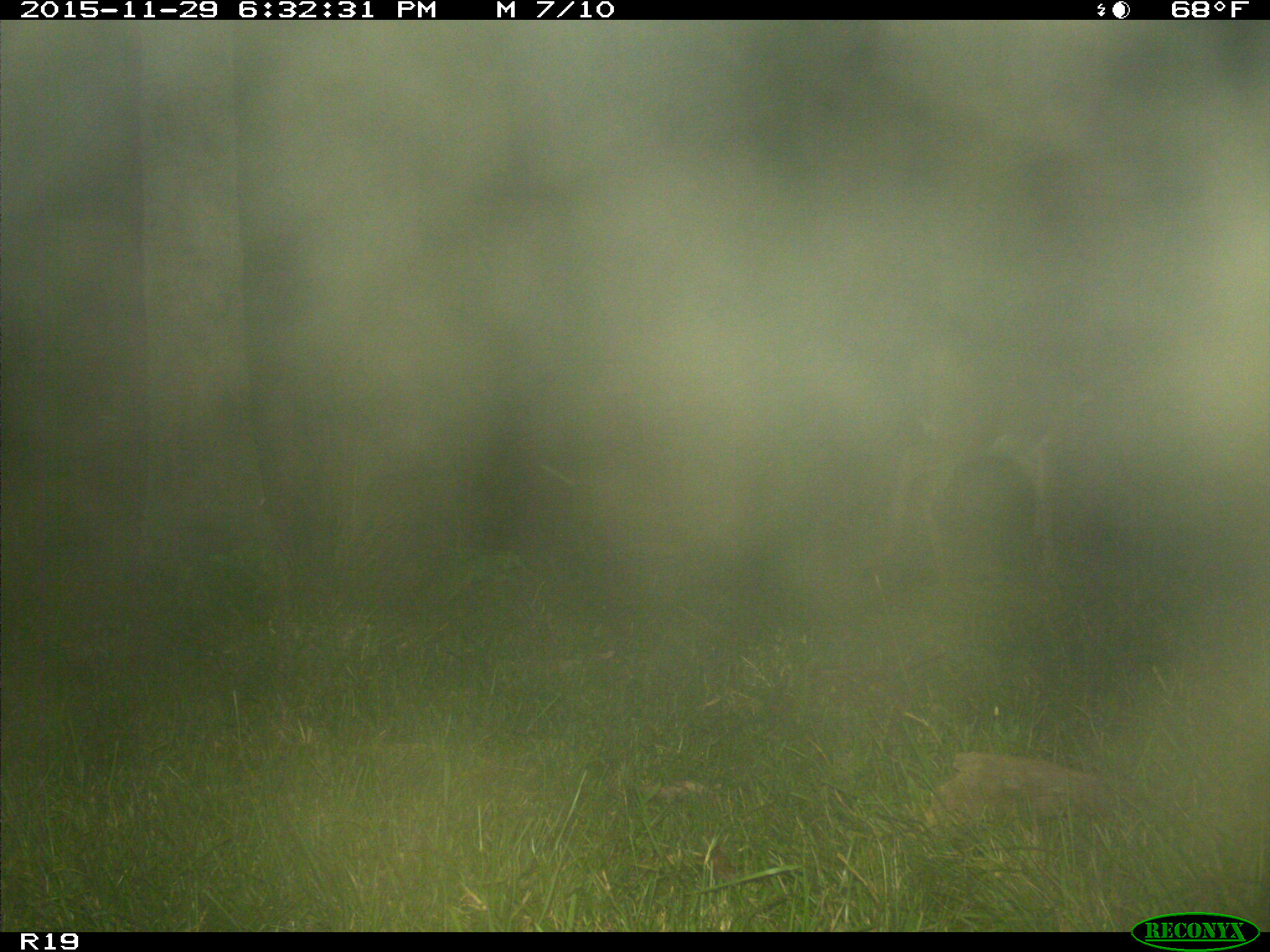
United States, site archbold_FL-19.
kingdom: Animalia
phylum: Chordata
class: Mammalia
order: Artiodactyla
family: Cervidae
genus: Odocoileus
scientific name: Odocoileus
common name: deer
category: unidentified deer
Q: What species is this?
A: Unidentified deer (deer) (Odocoileus).